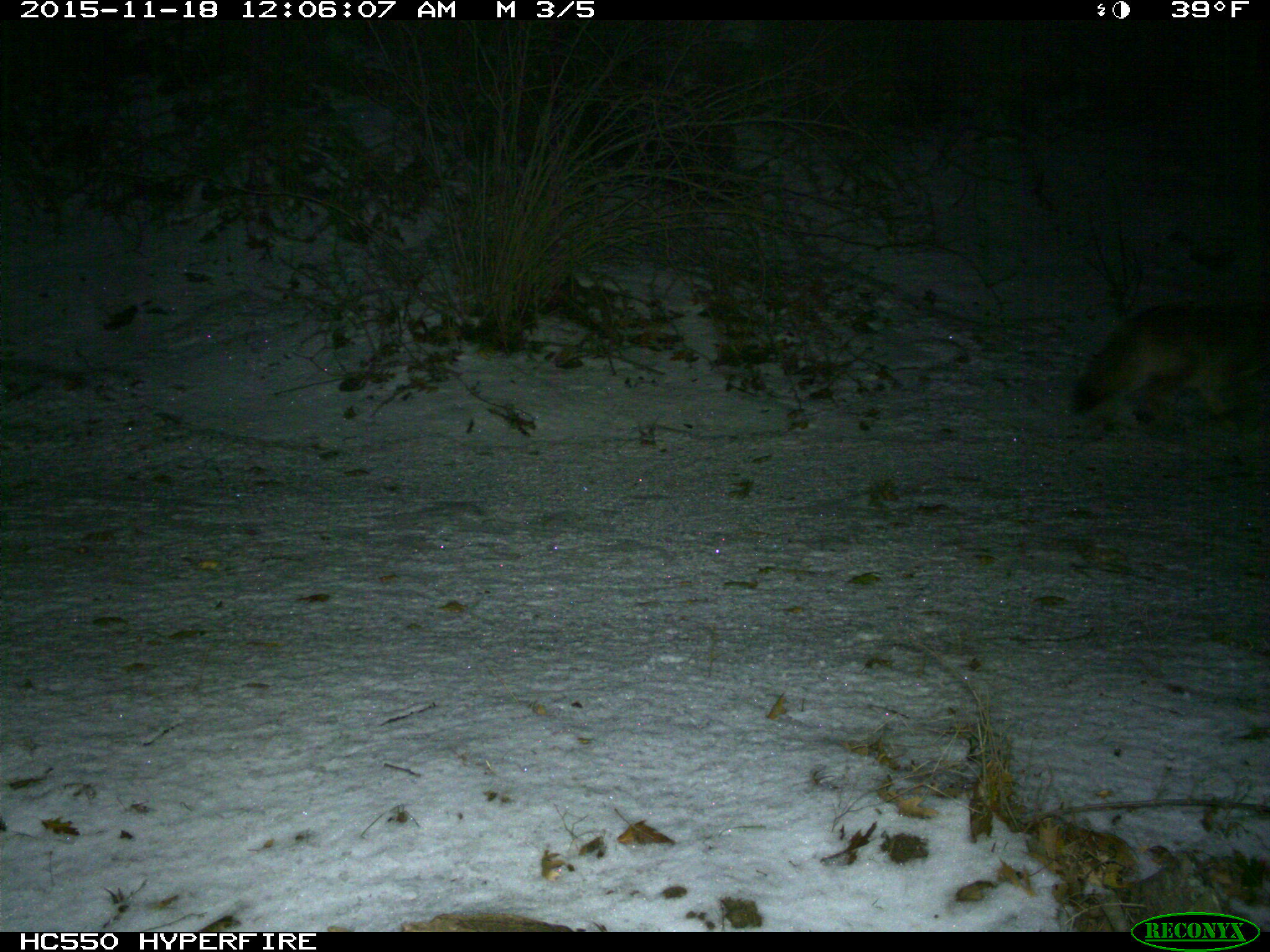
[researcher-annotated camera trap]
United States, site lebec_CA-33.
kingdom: Animalia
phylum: Chordata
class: Mammalia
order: Carnivora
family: Canidae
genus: Canis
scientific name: Canis latrans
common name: coyote